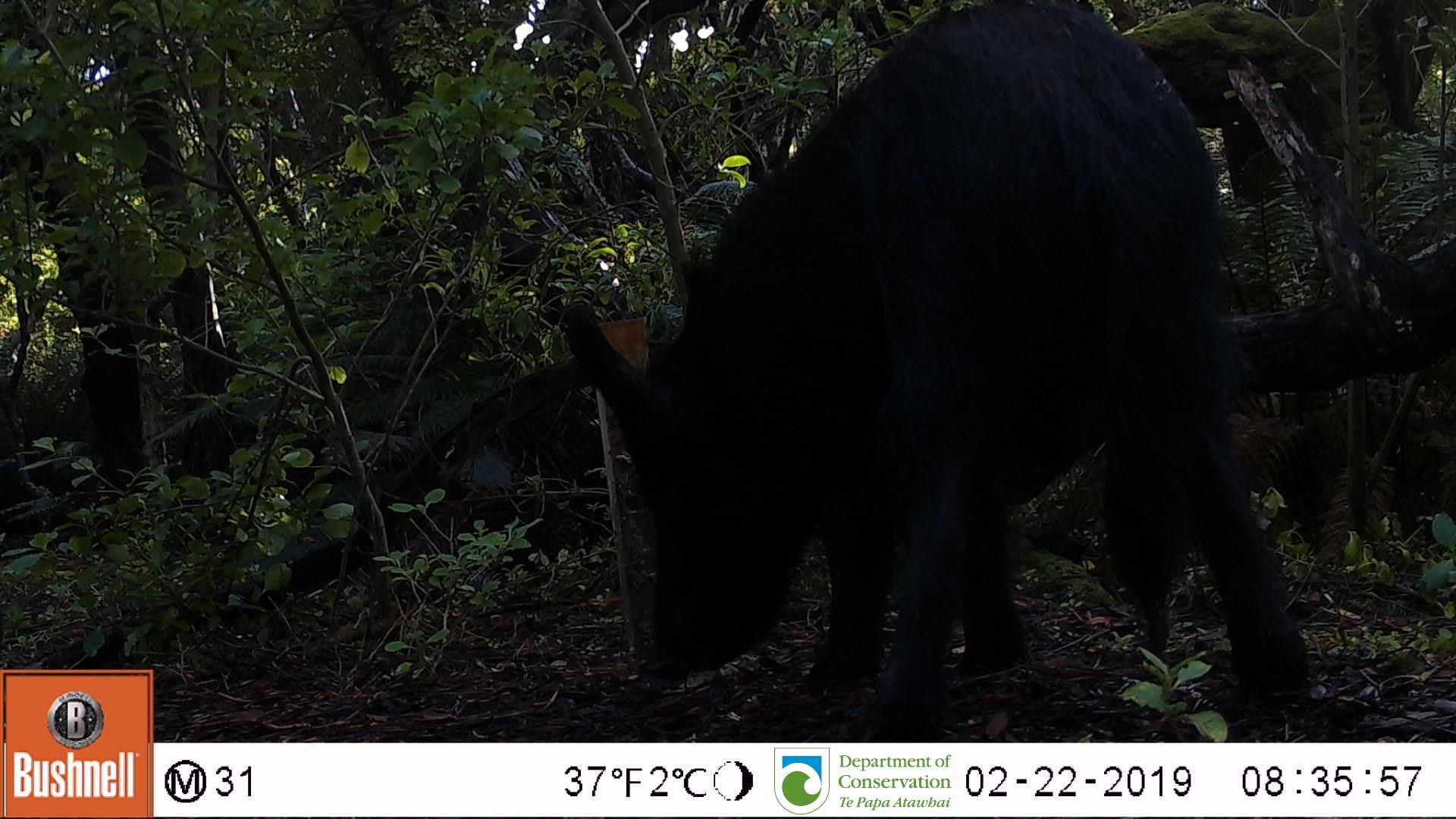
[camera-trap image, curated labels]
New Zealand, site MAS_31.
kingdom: Animalia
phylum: Chordata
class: Mammalia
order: Artiodactyla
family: Suidae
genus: Sus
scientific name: Sus scrofa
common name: pig